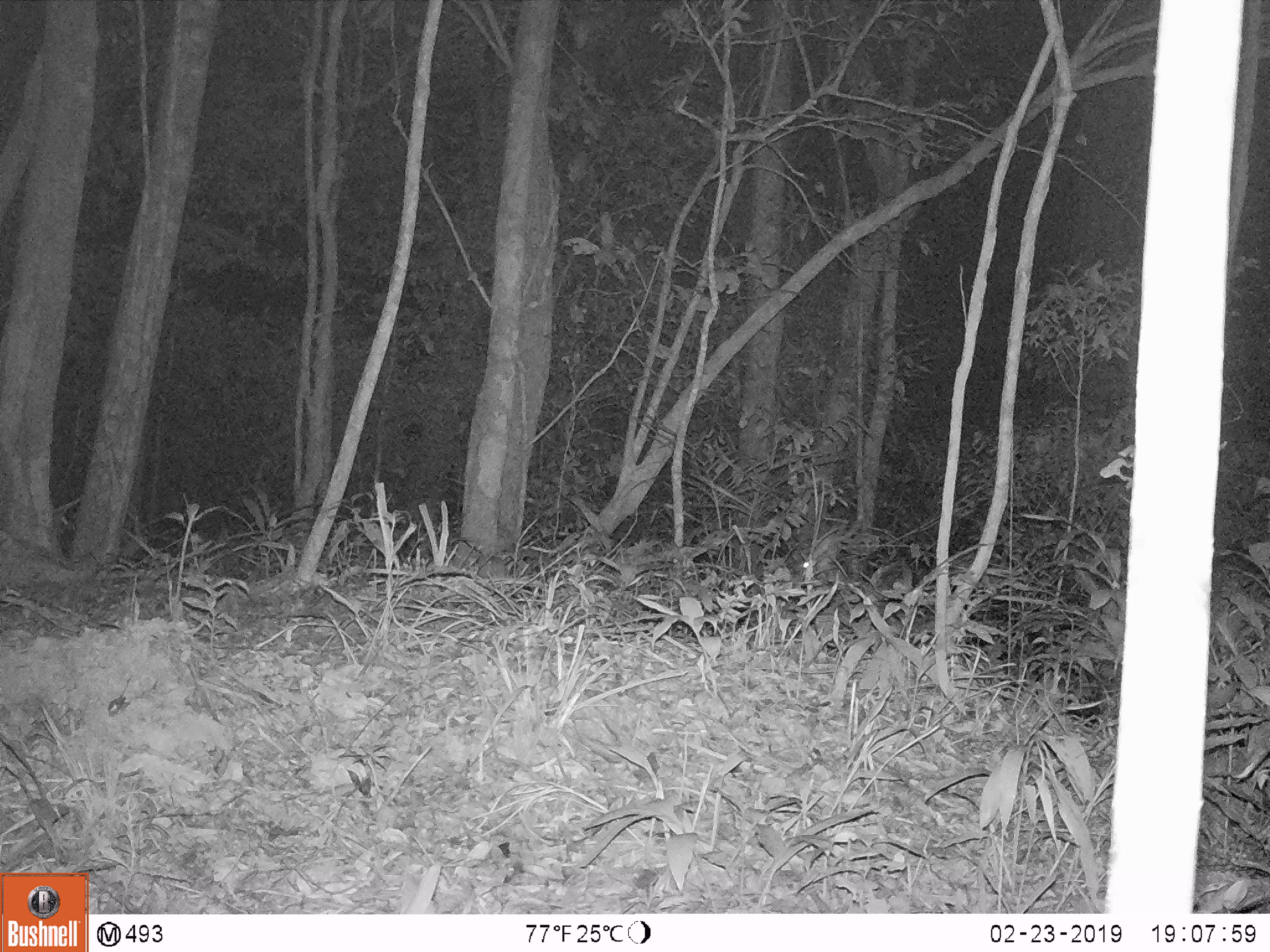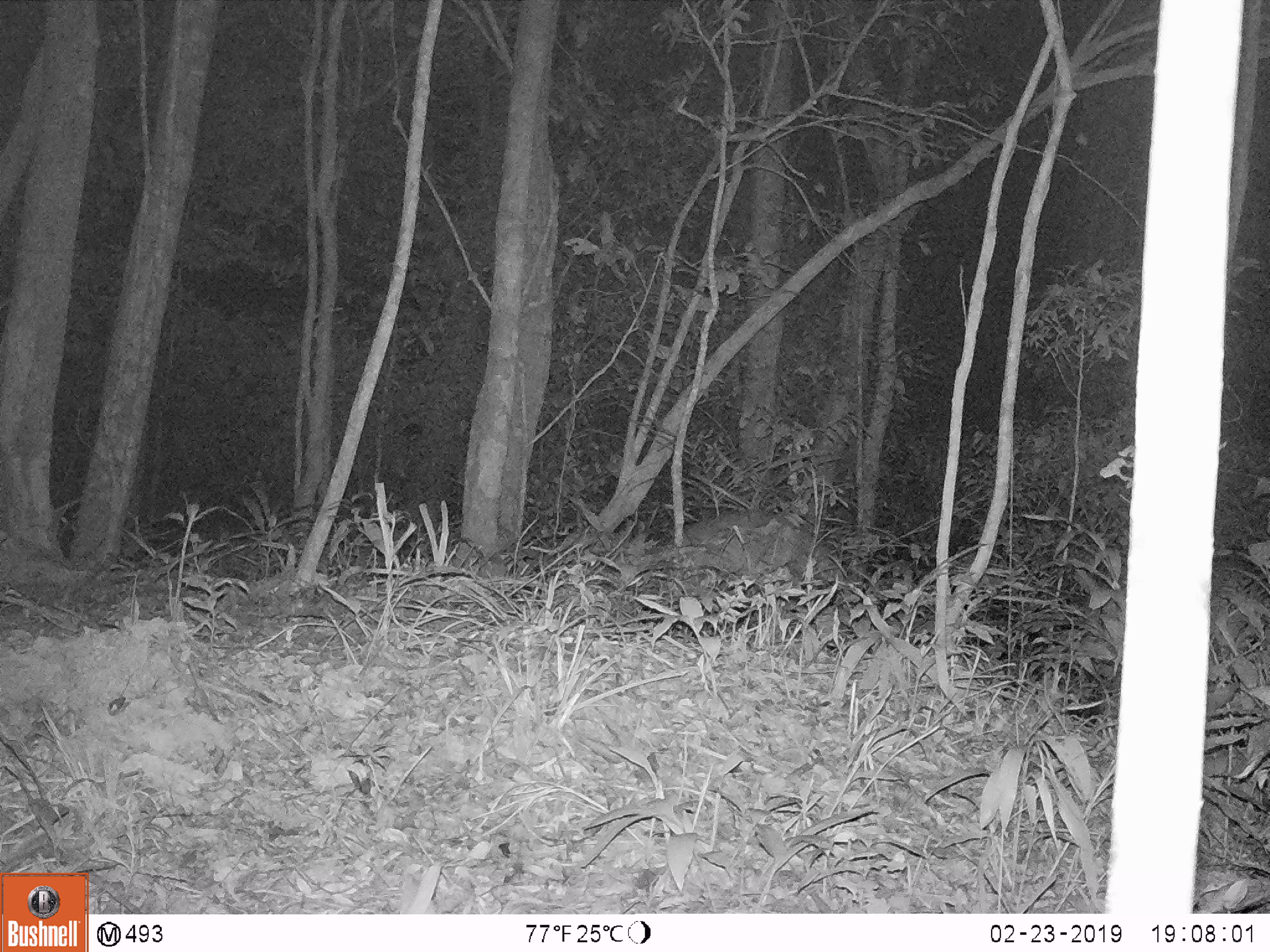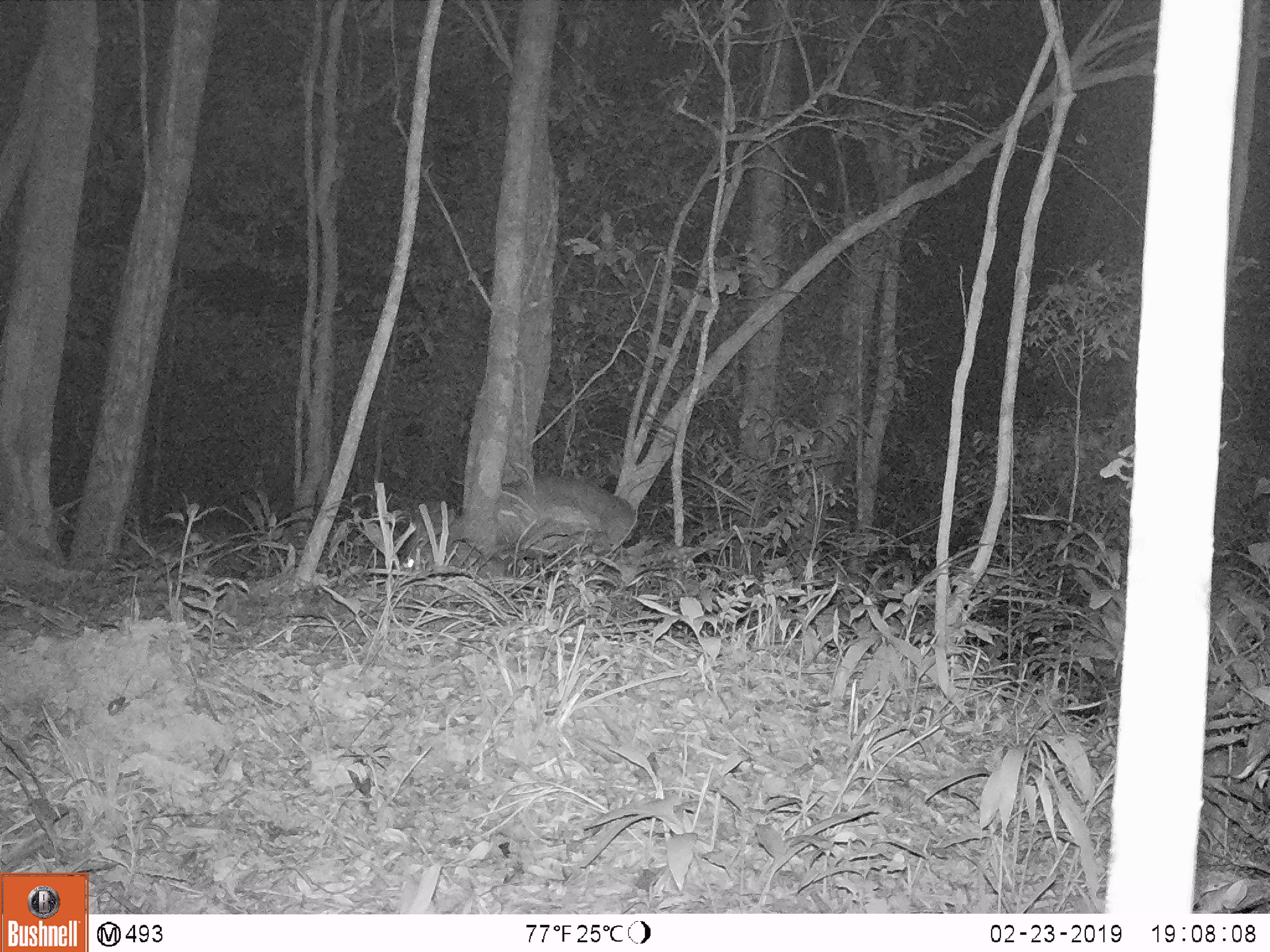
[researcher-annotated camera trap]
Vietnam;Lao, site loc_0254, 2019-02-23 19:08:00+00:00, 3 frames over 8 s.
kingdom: Animalia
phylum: Chordata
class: Mammalia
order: Artiodactyla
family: Cervidae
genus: Muntiacus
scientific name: Muntiacus vuquangensis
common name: large-antlered muntjac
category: large antlered muntjac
Large antlered muntjac (large-antlered muntjac) (Muntiacus vuquangensis). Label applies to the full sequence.